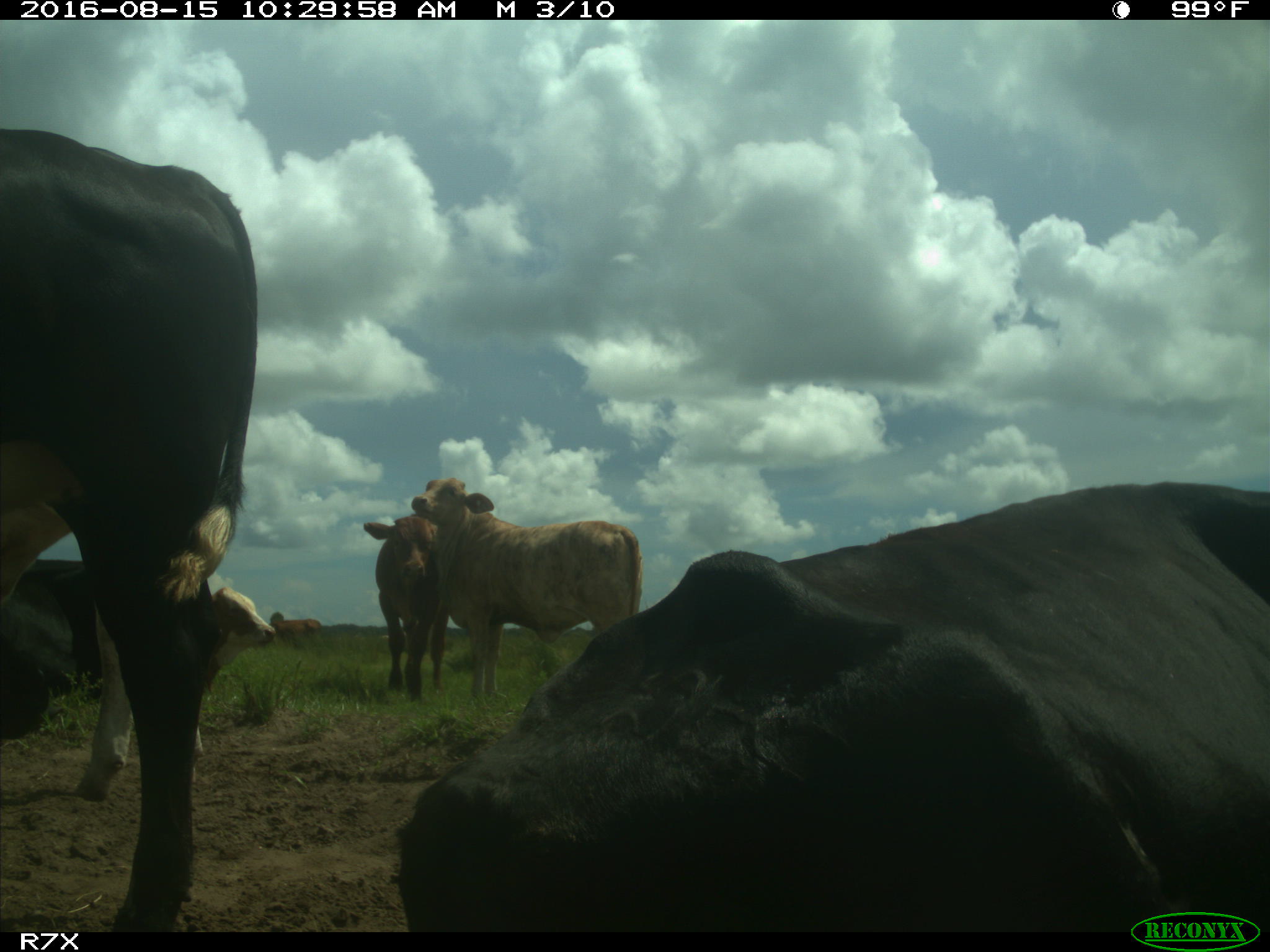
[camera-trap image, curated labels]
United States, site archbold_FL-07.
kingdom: Animalia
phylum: Chordata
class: Mammalia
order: Artiodactyla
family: Bovidae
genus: Bos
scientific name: Bos taurus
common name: domestic cow